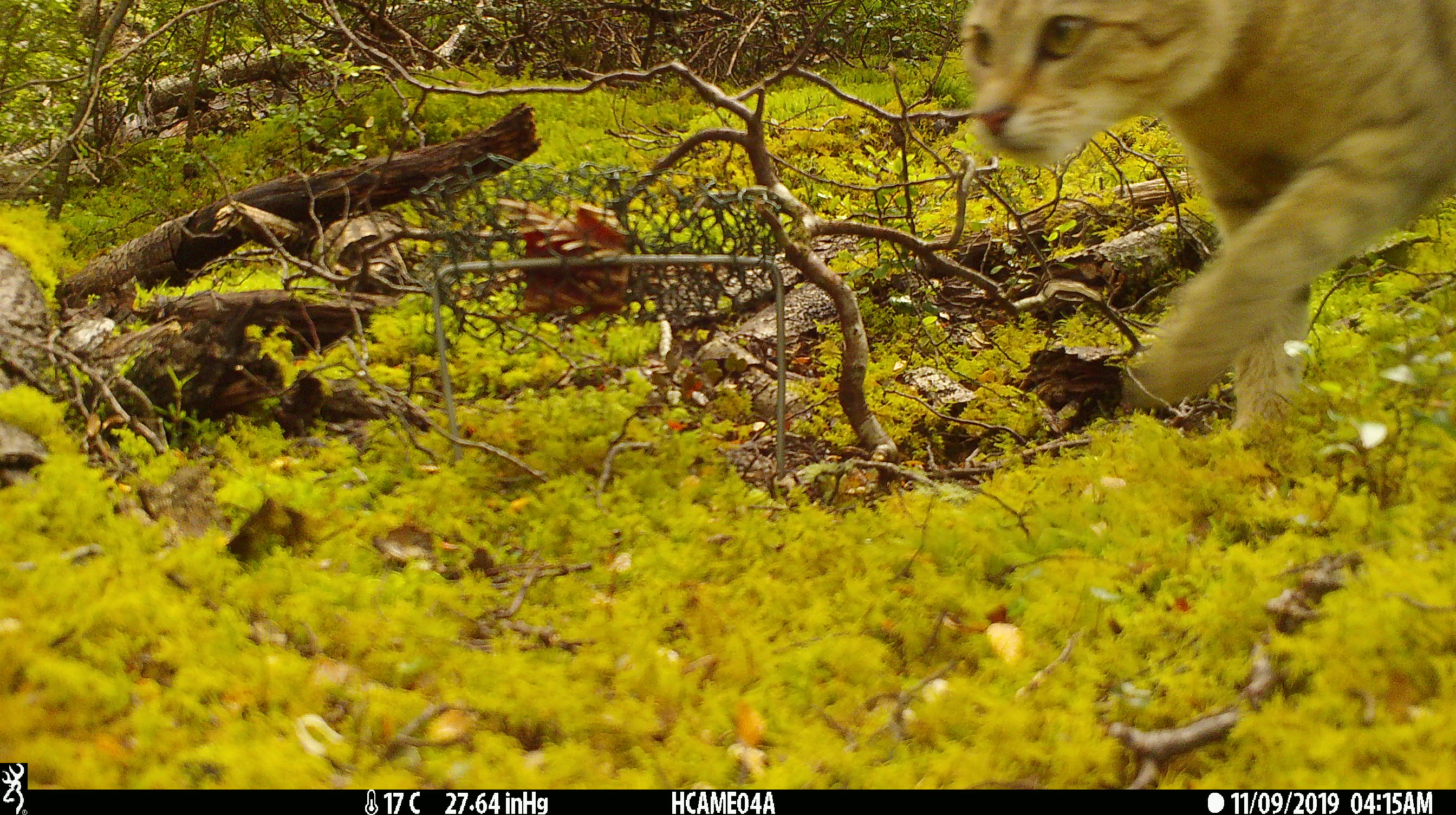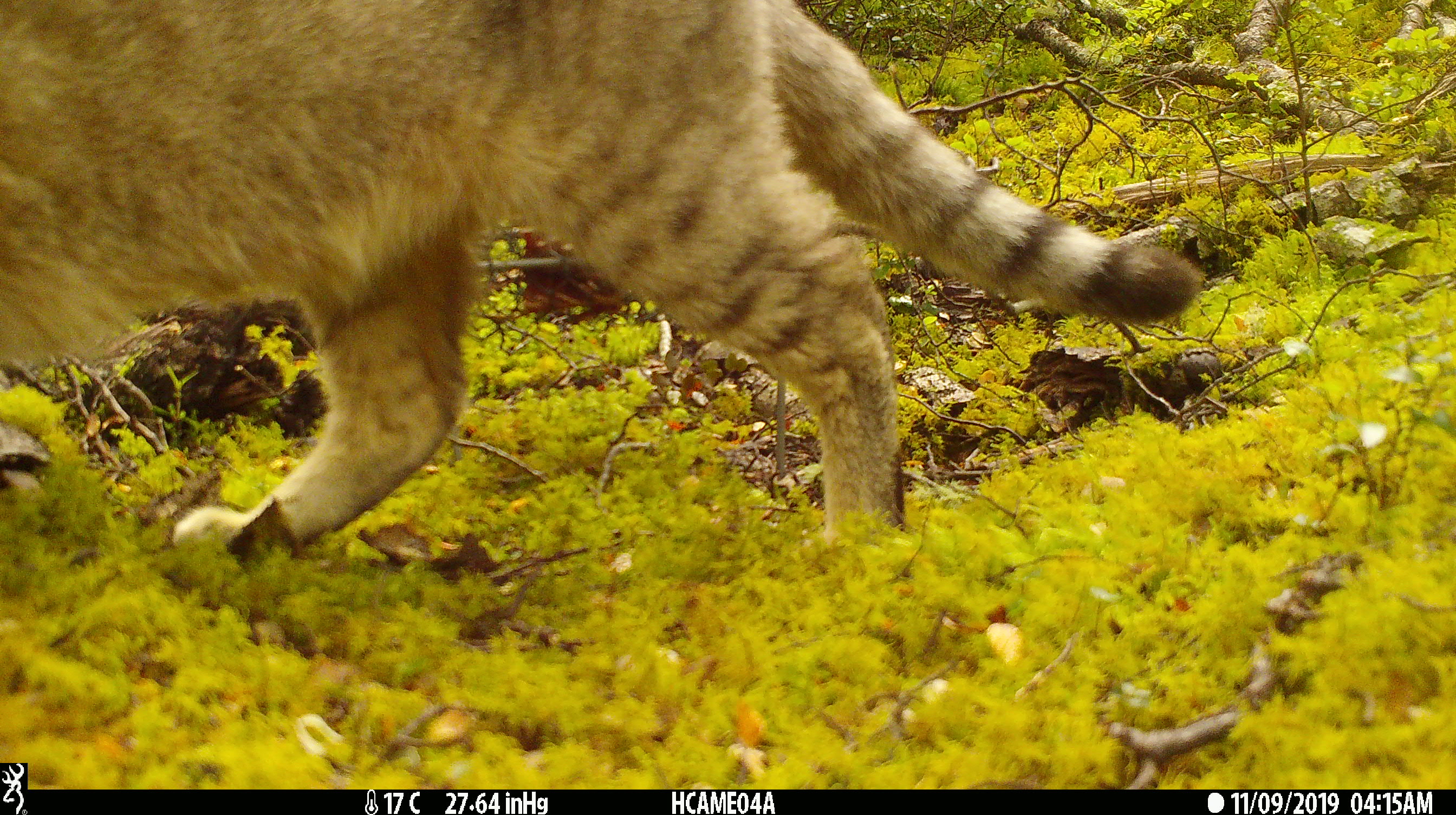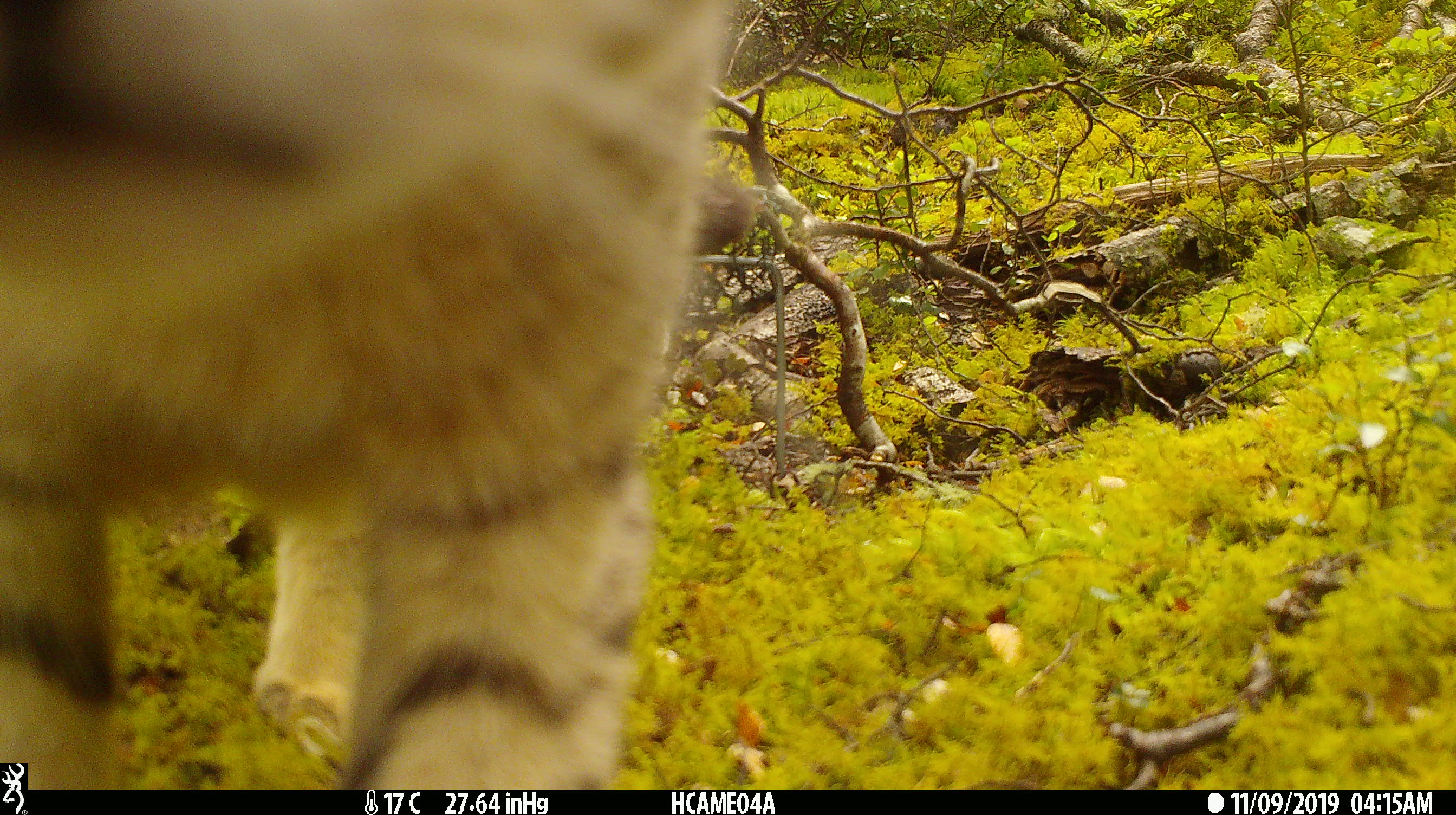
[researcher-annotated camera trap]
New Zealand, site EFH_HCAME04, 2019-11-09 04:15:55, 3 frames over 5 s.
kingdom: Animalia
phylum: Chordata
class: Mammalia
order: Carnivora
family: Felidae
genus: Felis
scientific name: Felis catus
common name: domestic cat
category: cat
Cat (domestic cat) (Felis catus).